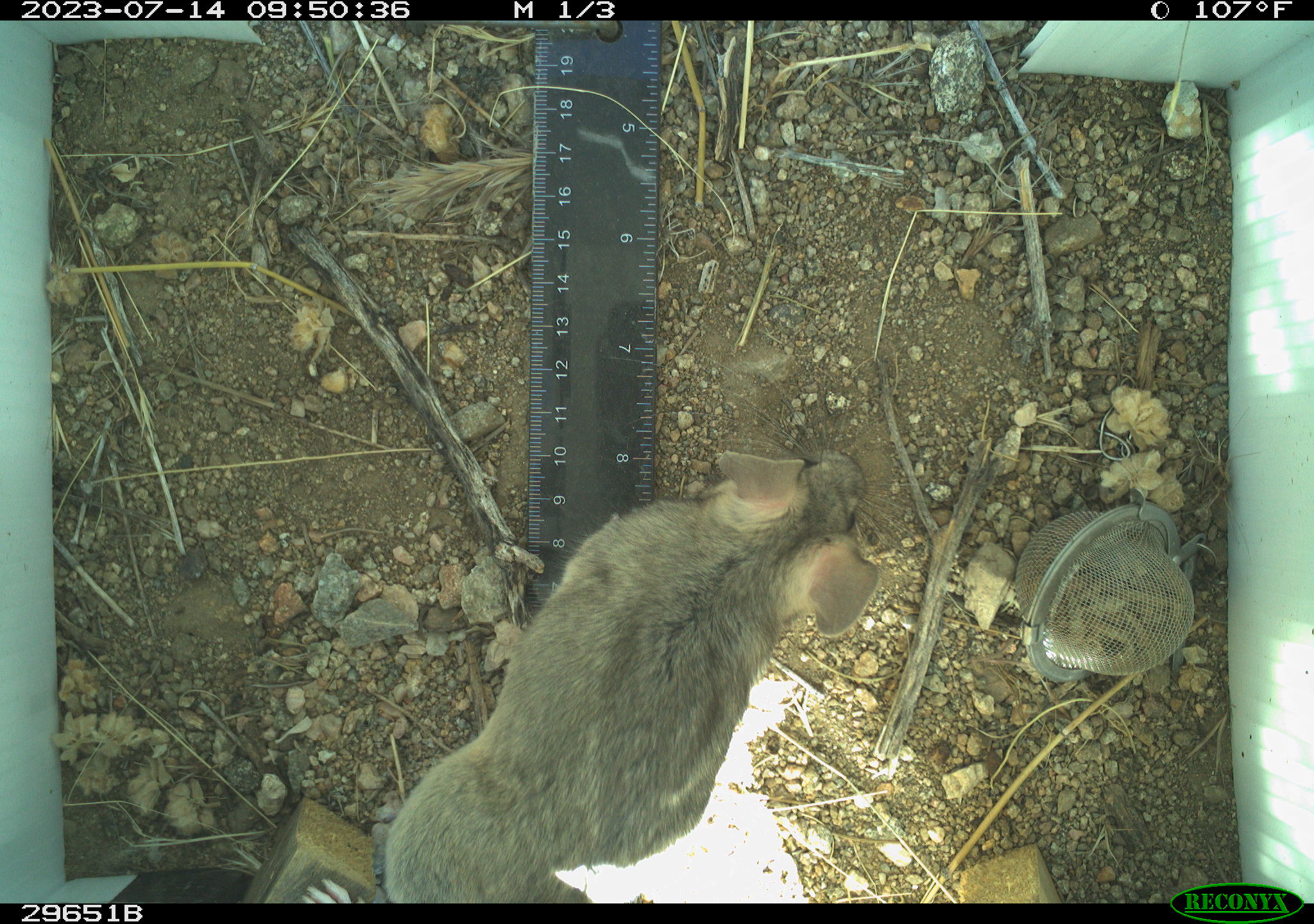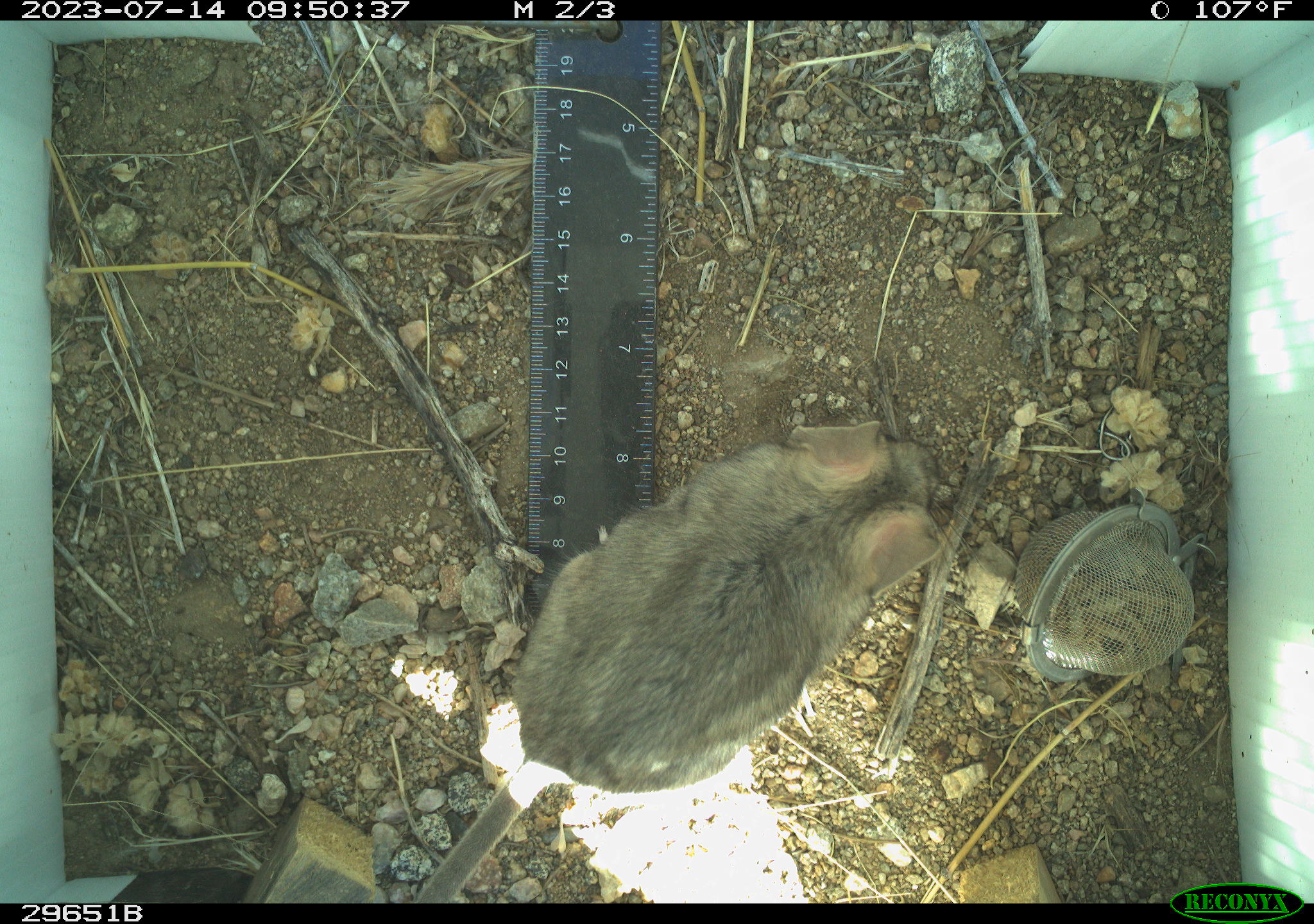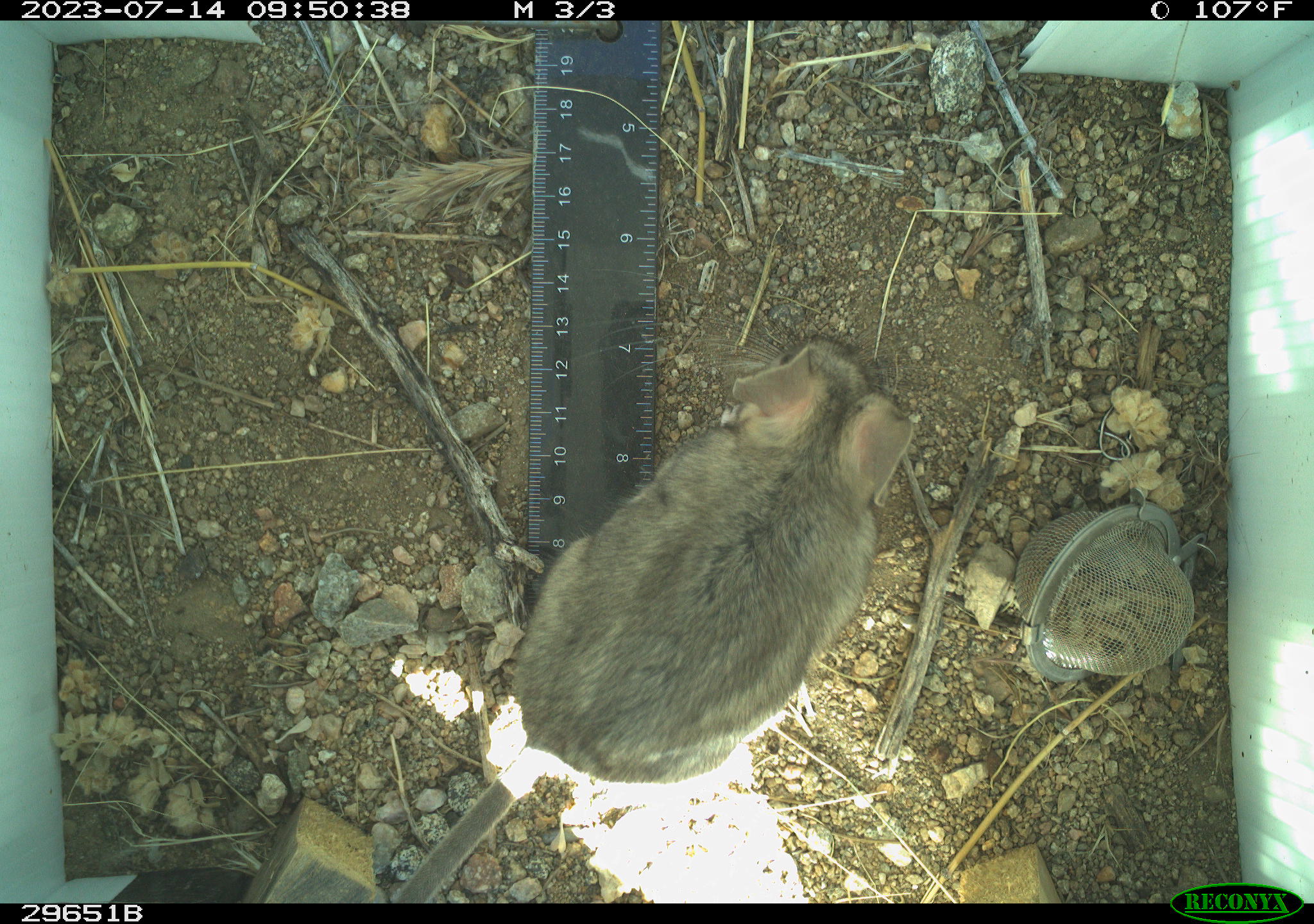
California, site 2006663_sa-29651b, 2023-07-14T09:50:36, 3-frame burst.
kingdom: Animalia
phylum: Chordata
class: Mammalia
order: Rodentia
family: Cricetidae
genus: Neotoma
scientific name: Neotoma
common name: pack rat or woodrat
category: neotoma species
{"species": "neotoma species (pack rat or woodrat) (Neotoma)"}